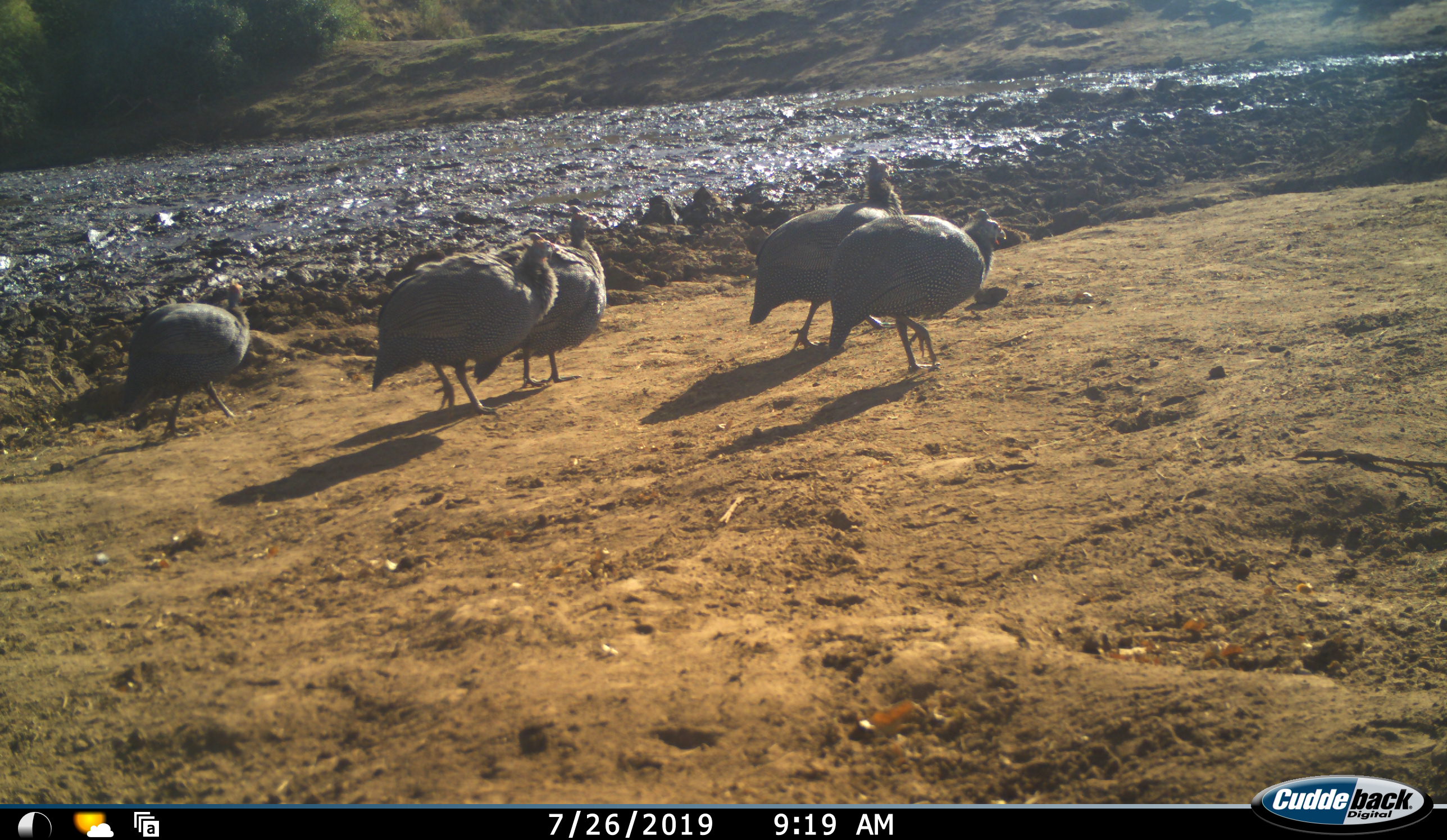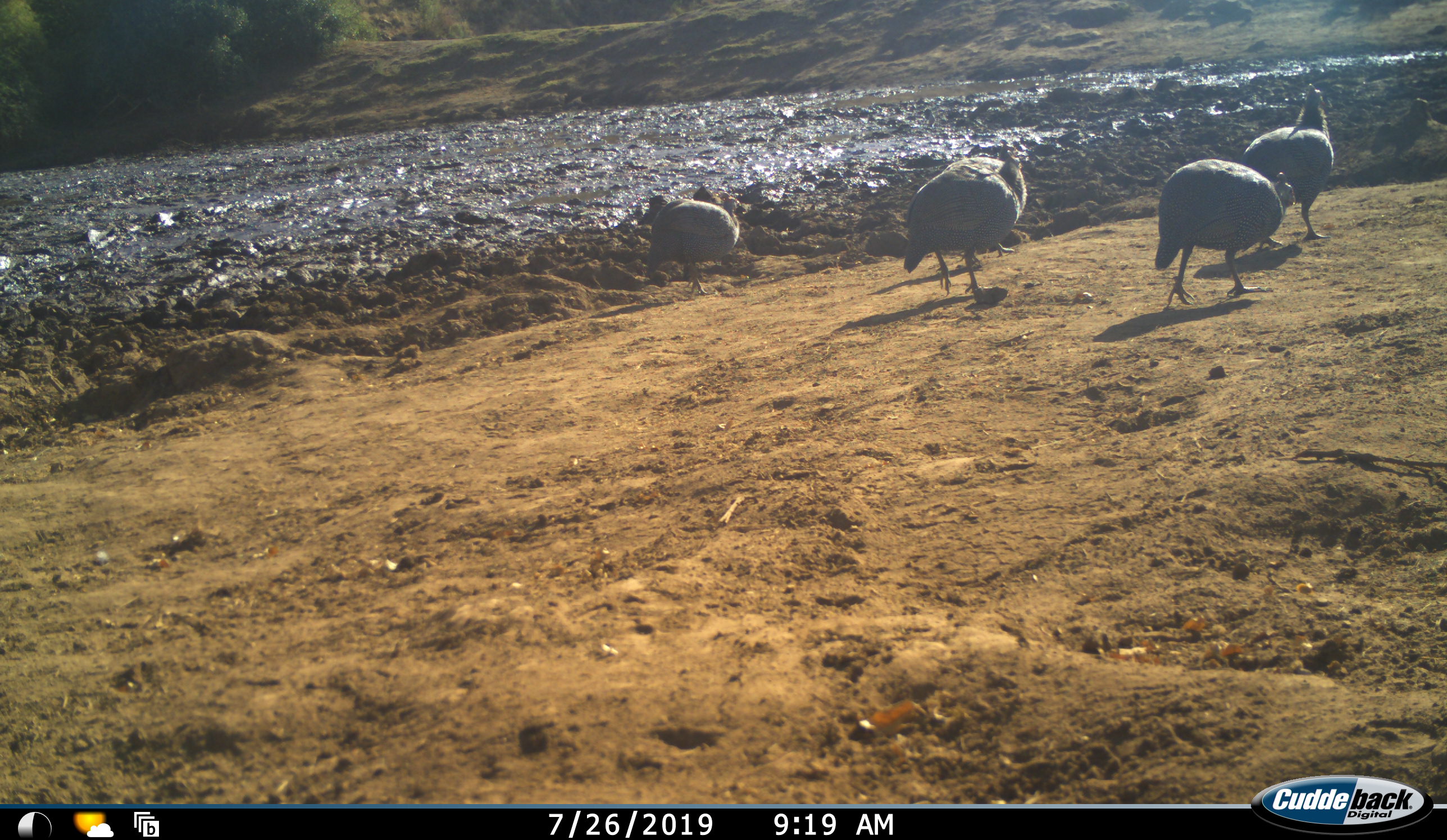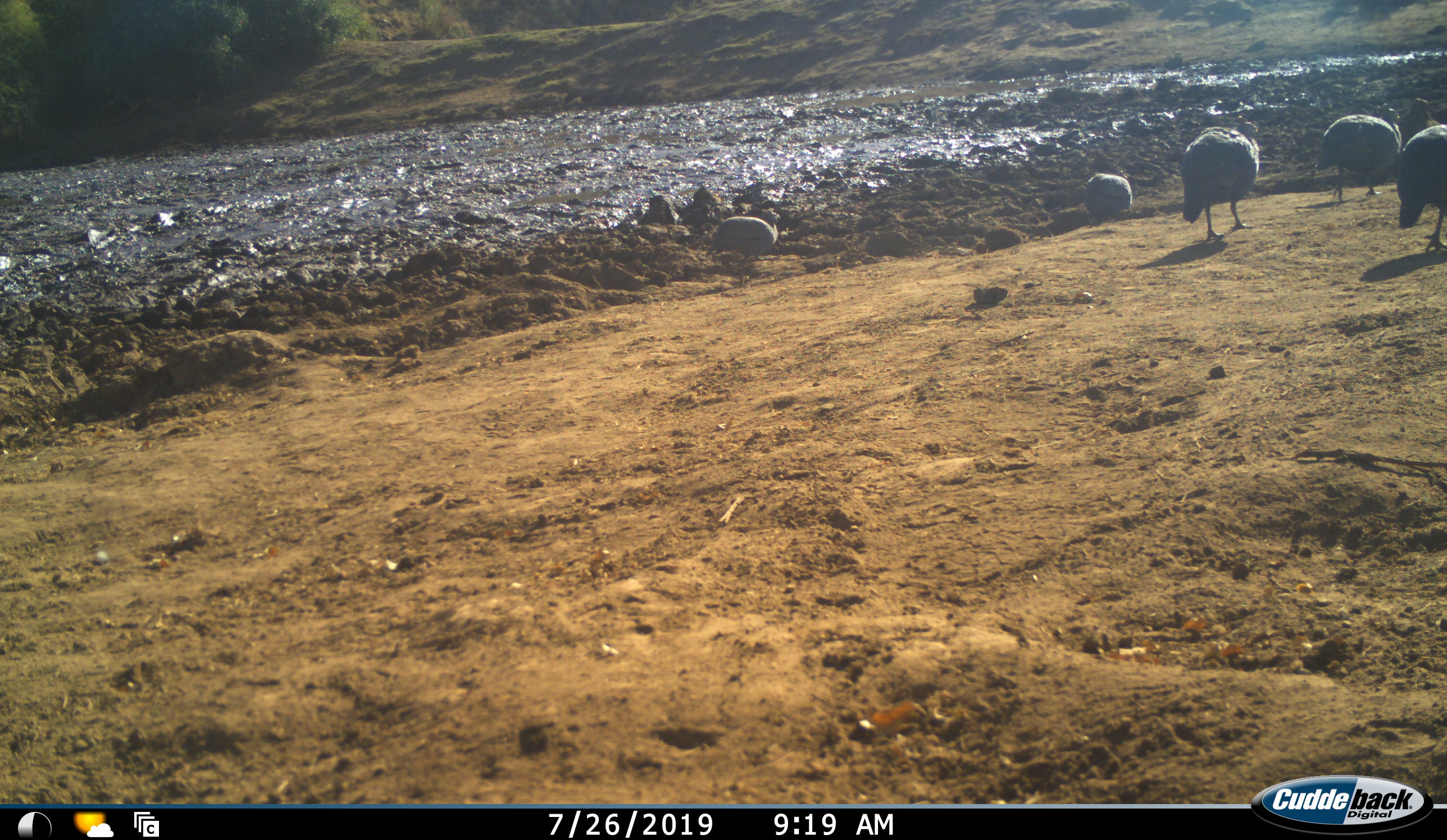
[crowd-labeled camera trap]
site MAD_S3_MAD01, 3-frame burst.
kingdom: Animalia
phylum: Chordata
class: Aves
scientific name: Aves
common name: bird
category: birdother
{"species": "birdother (bird) (Aves)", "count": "5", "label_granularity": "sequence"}